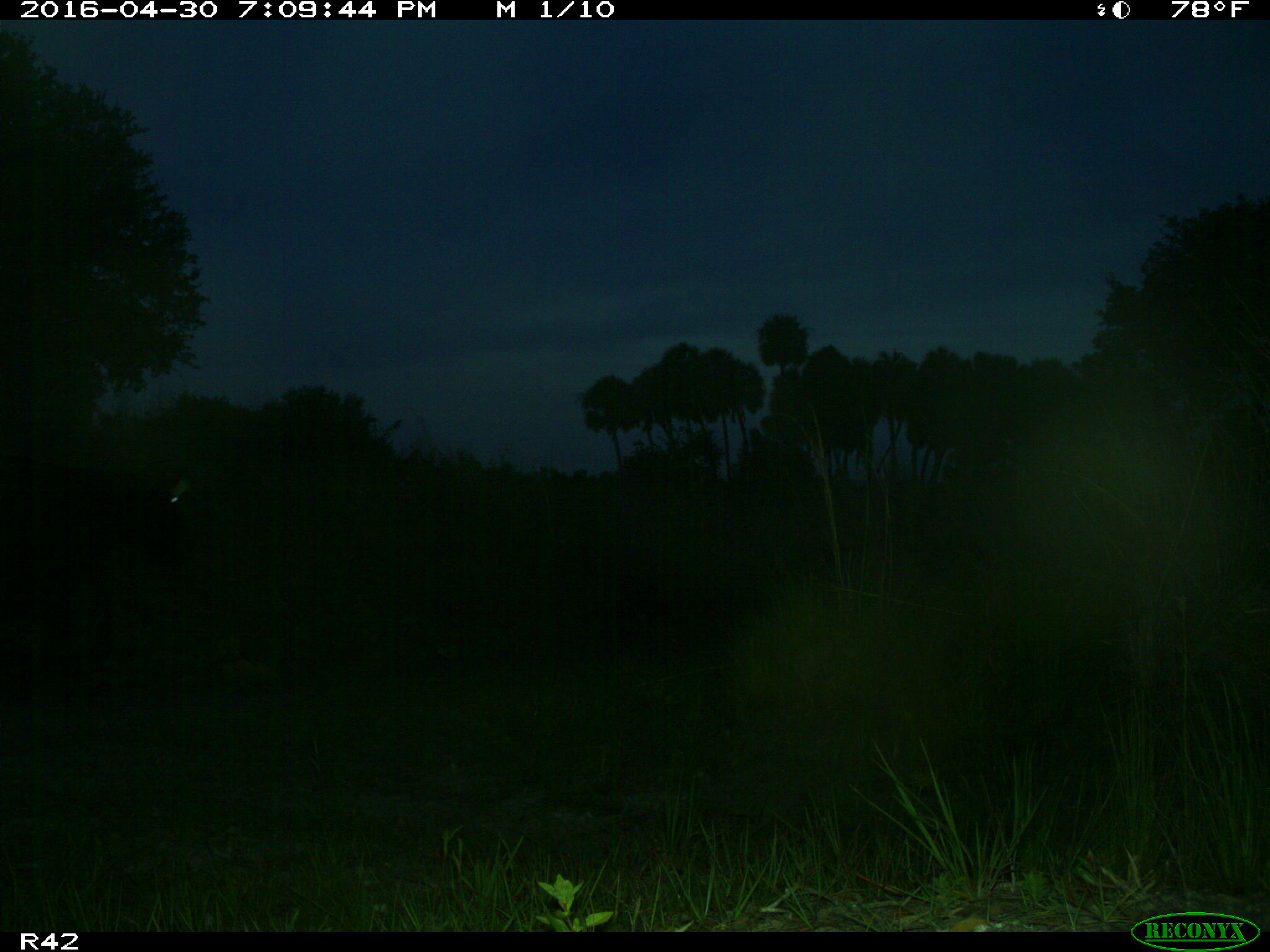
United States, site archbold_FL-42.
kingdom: Animalia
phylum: Chordata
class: Mammalia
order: Artiodactyla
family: Bovidae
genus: Bos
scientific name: Bos taurus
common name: domestic cow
Bos taurus (domestic cow).